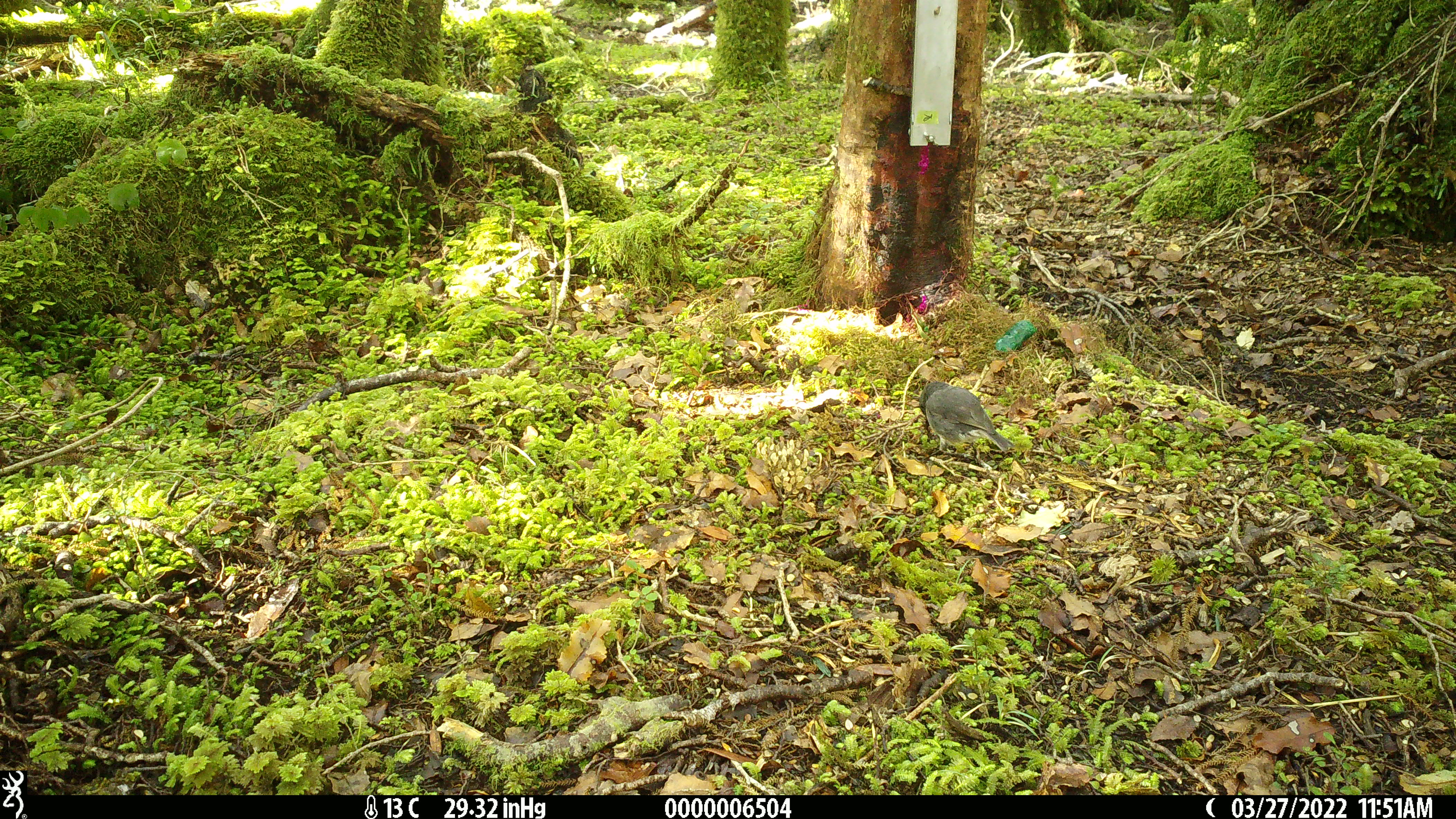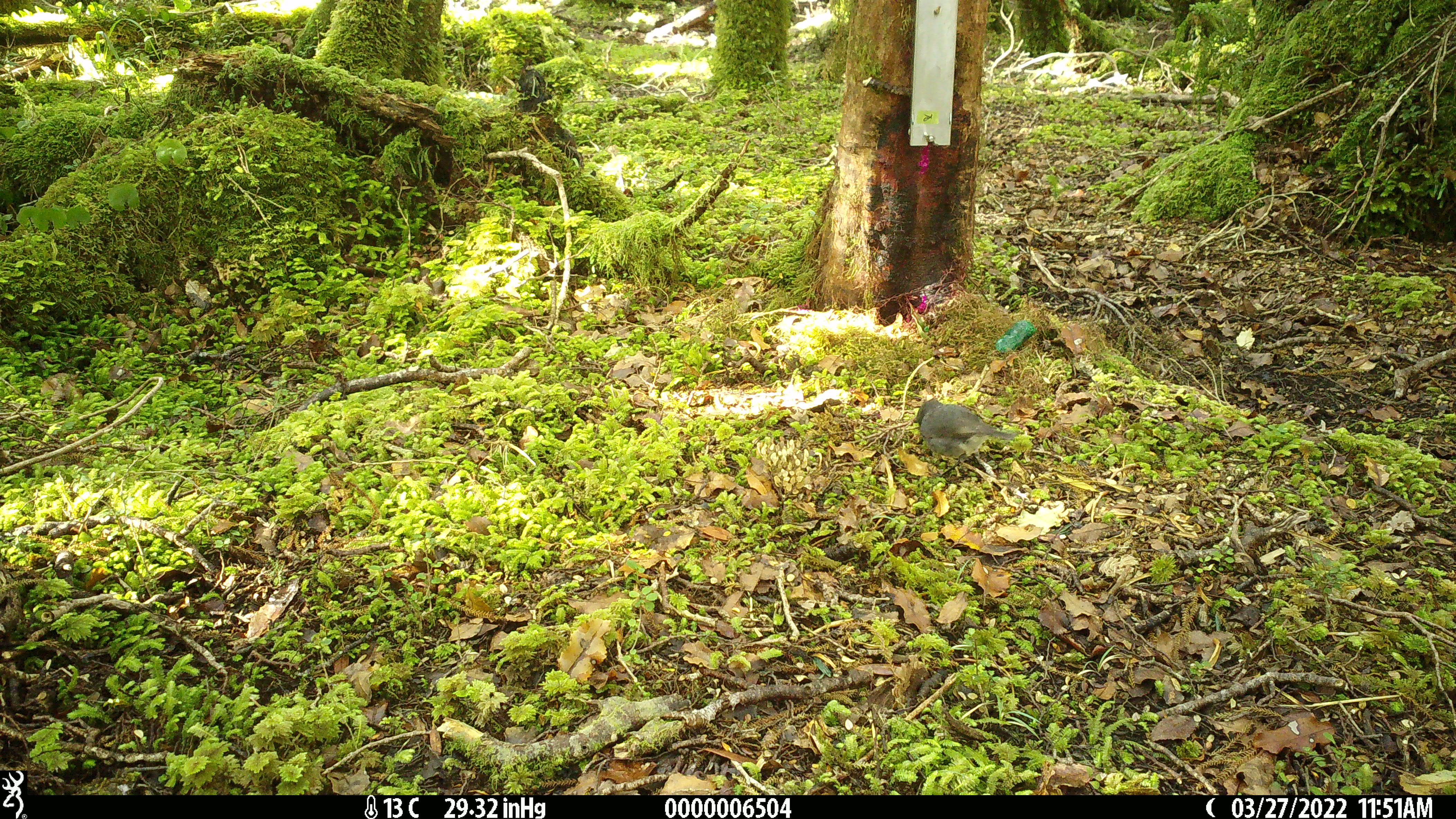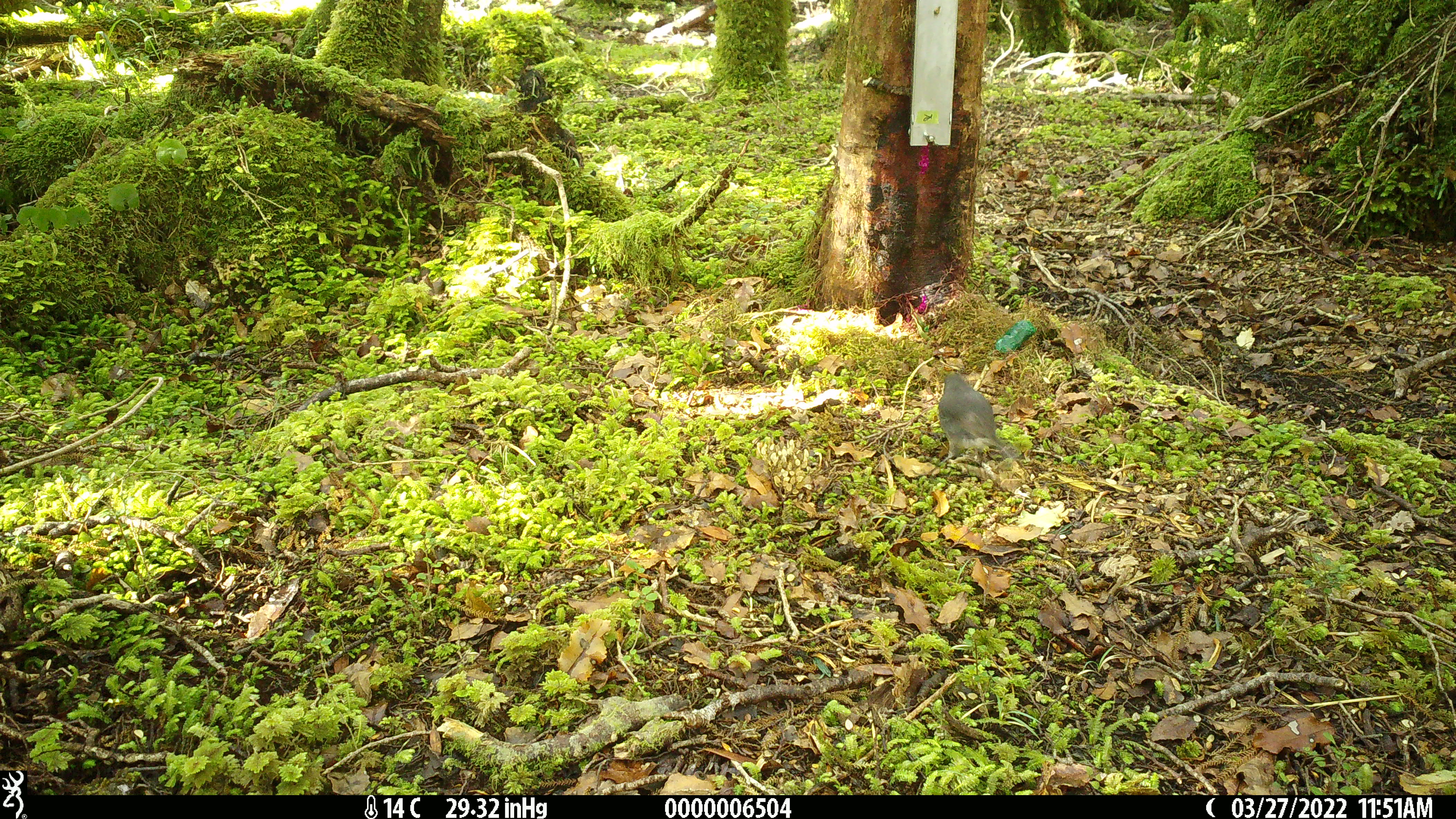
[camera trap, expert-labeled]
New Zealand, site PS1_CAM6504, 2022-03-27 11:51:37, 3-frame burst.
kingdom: Animalia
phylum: Chordata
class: Aves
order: Passeriformes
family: Petroicidae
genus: Petroica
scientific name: Petroica australis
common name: new zealand robin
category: robin